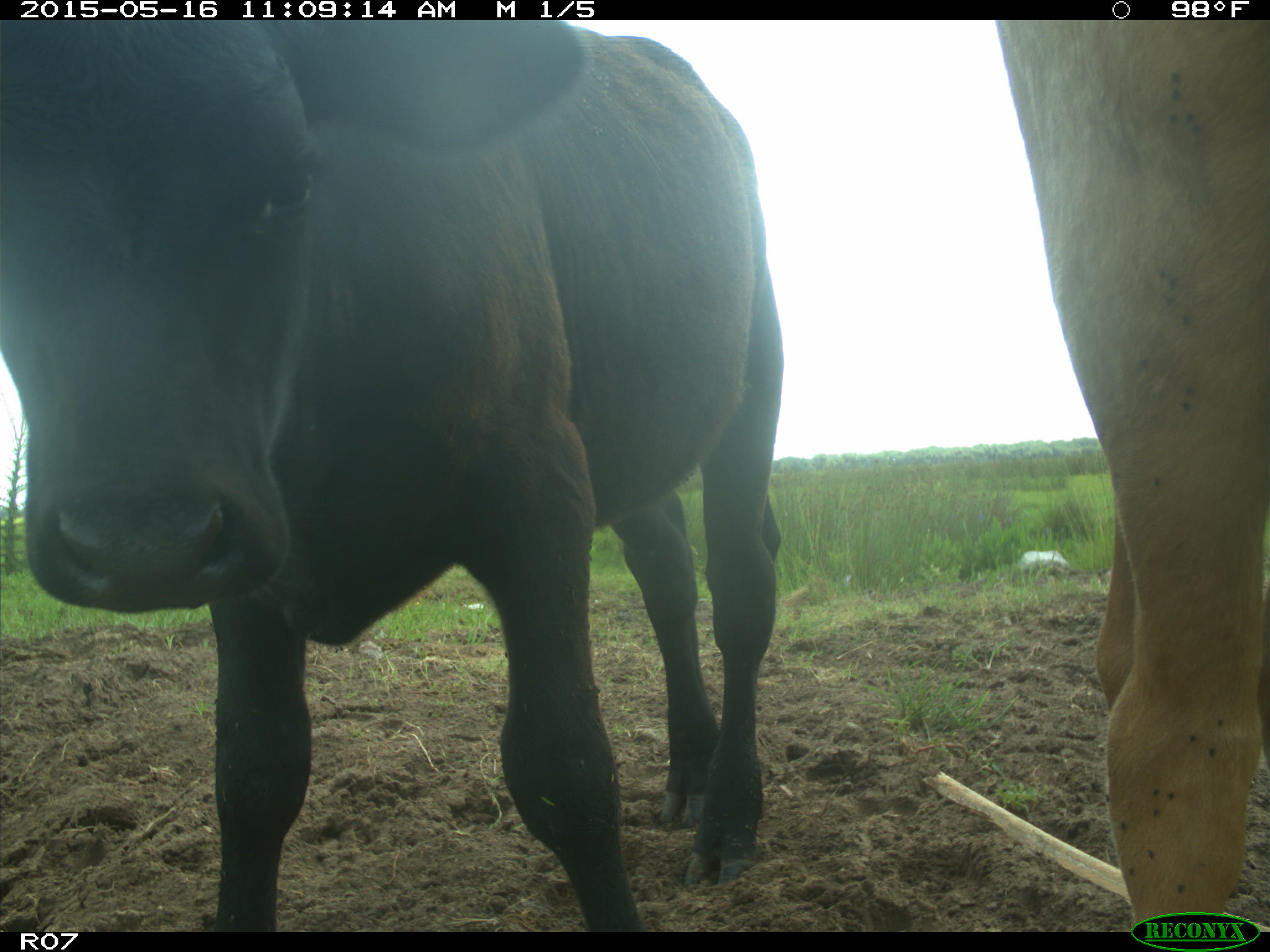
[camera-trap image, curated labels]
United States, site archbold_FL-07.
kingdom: Animalia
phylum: Chordata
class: Mammalia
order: Artiodactyla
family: Bovidae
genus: Bos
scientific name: Bos taurus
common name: domestic cow